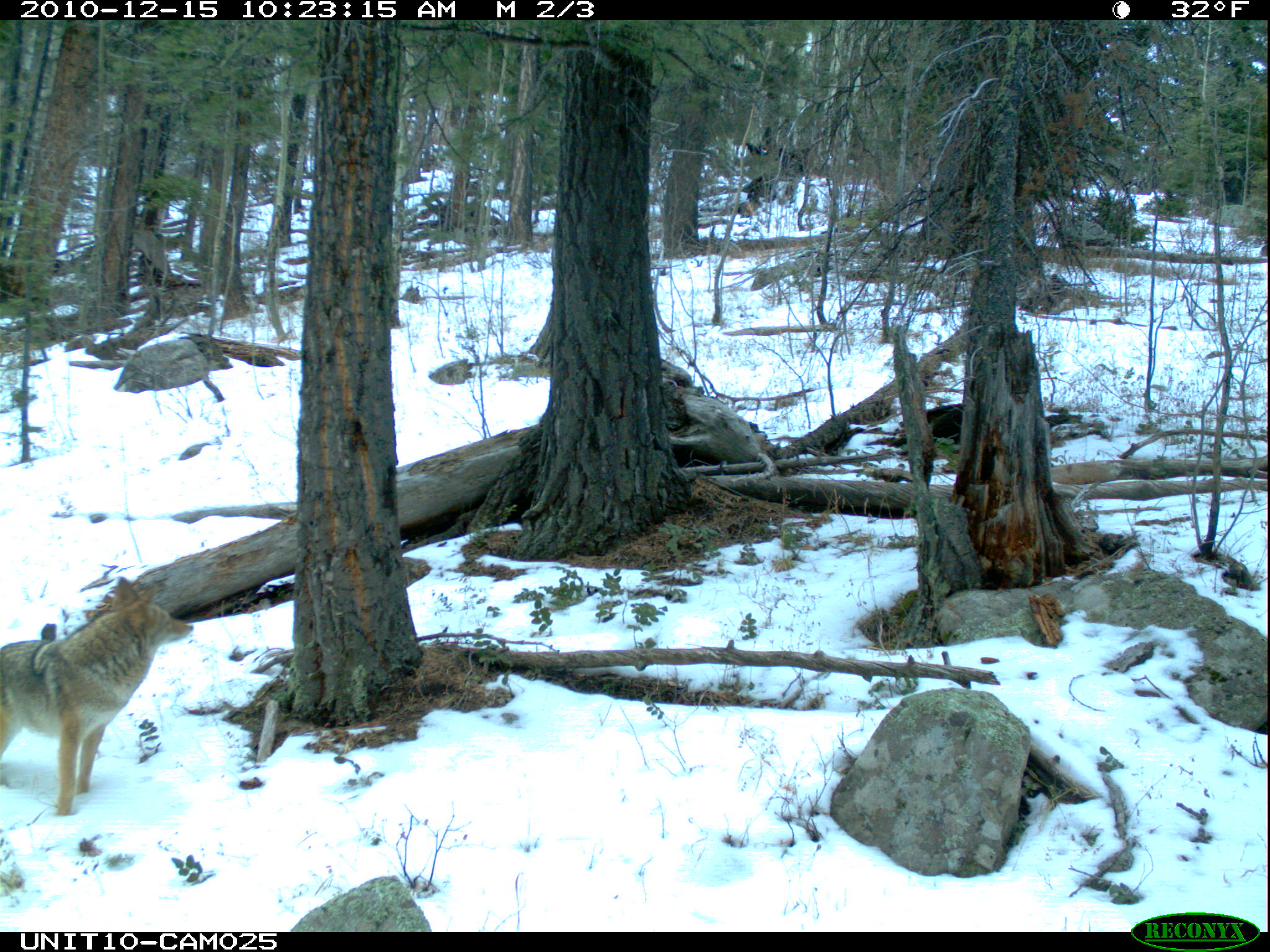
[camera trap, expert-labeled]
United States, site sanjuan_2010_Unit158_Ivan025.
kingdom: Animalia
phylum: Chordata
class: Mammalia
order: Carnivora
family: Canidae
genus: Canis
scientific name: Canis latrans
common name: coyote